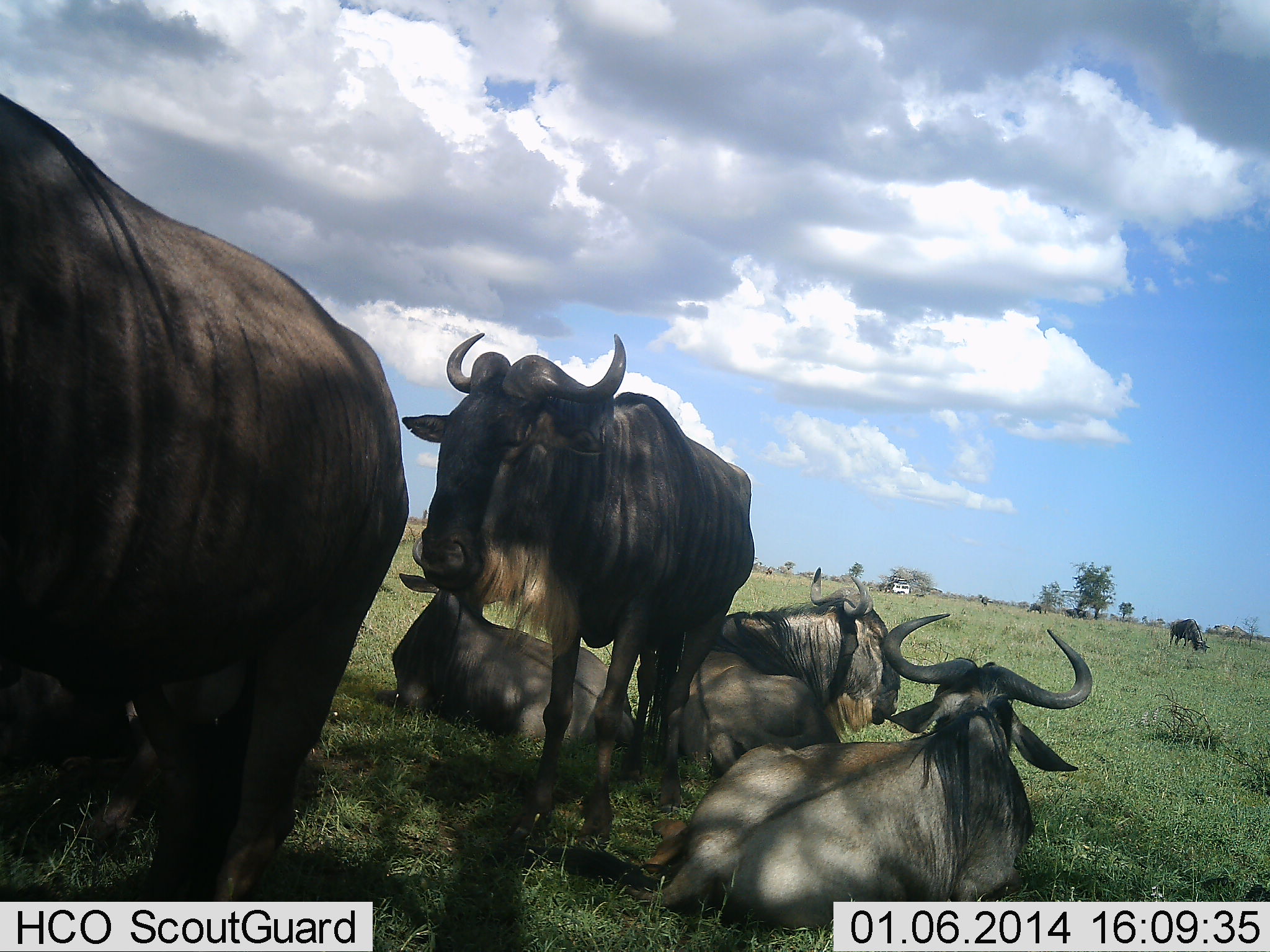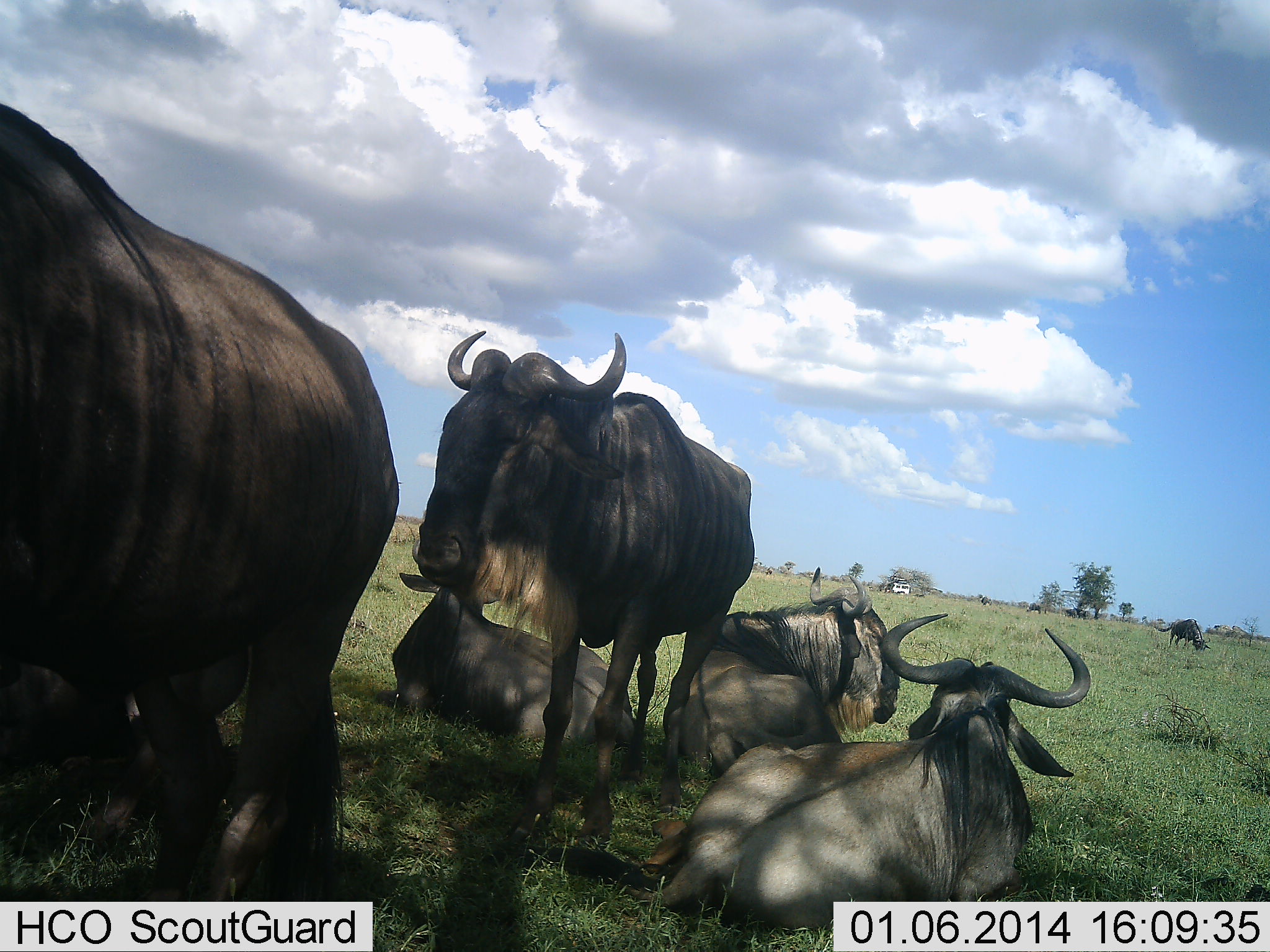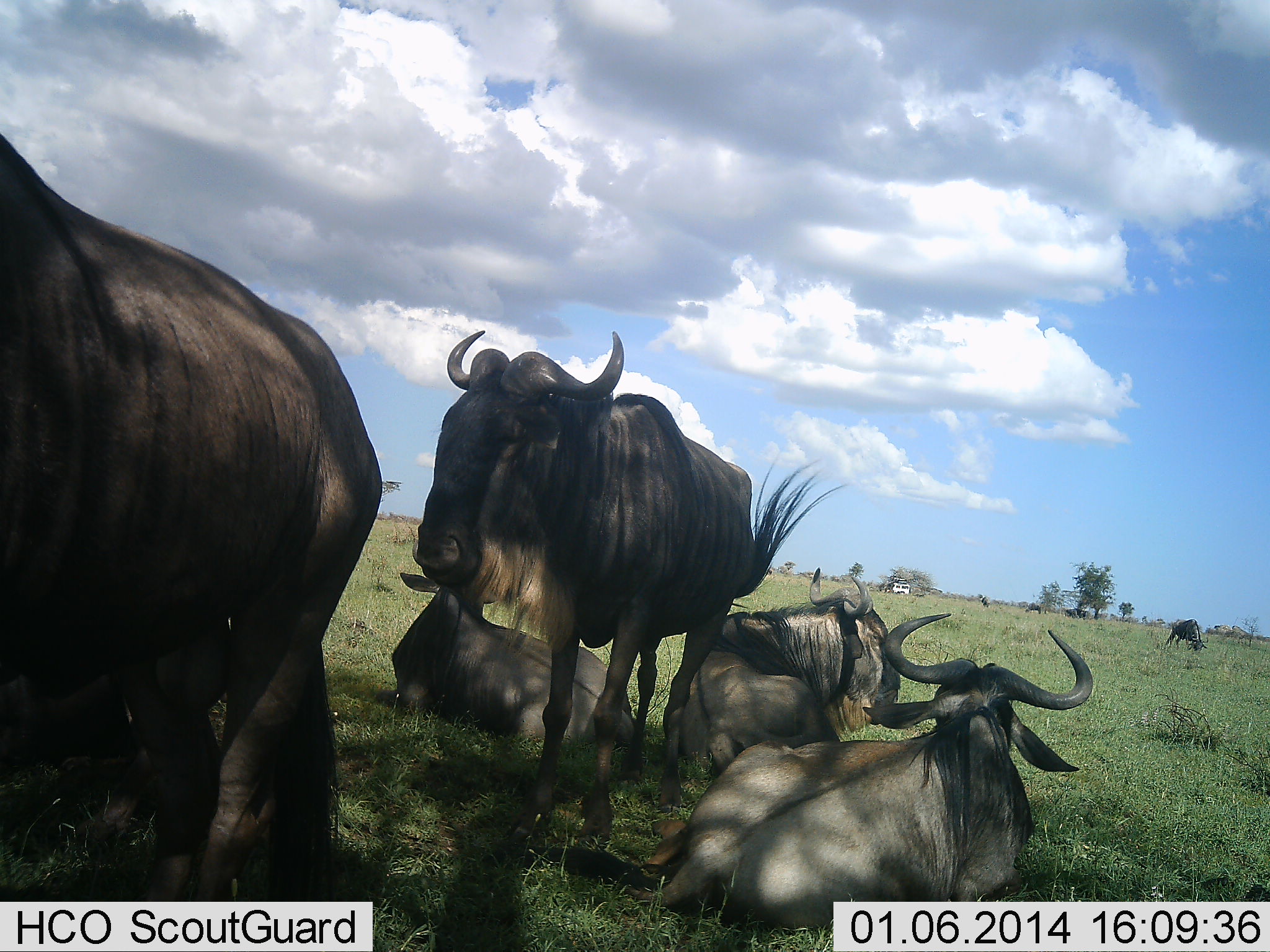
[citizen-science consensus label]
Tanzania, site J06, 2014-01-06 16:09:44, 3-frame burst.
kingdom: Animalia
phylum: Chordata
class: Mammalia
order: Artiodactyla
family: Bovidae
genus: Connochaetes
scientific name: Connochaetes taurinus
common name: blue wildebeest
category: wildebeest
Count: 7.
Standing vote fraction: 100%.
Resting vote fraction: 100%.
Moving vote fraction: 0%.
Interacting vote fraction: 0%.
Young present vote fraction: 0%.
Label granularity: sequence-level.